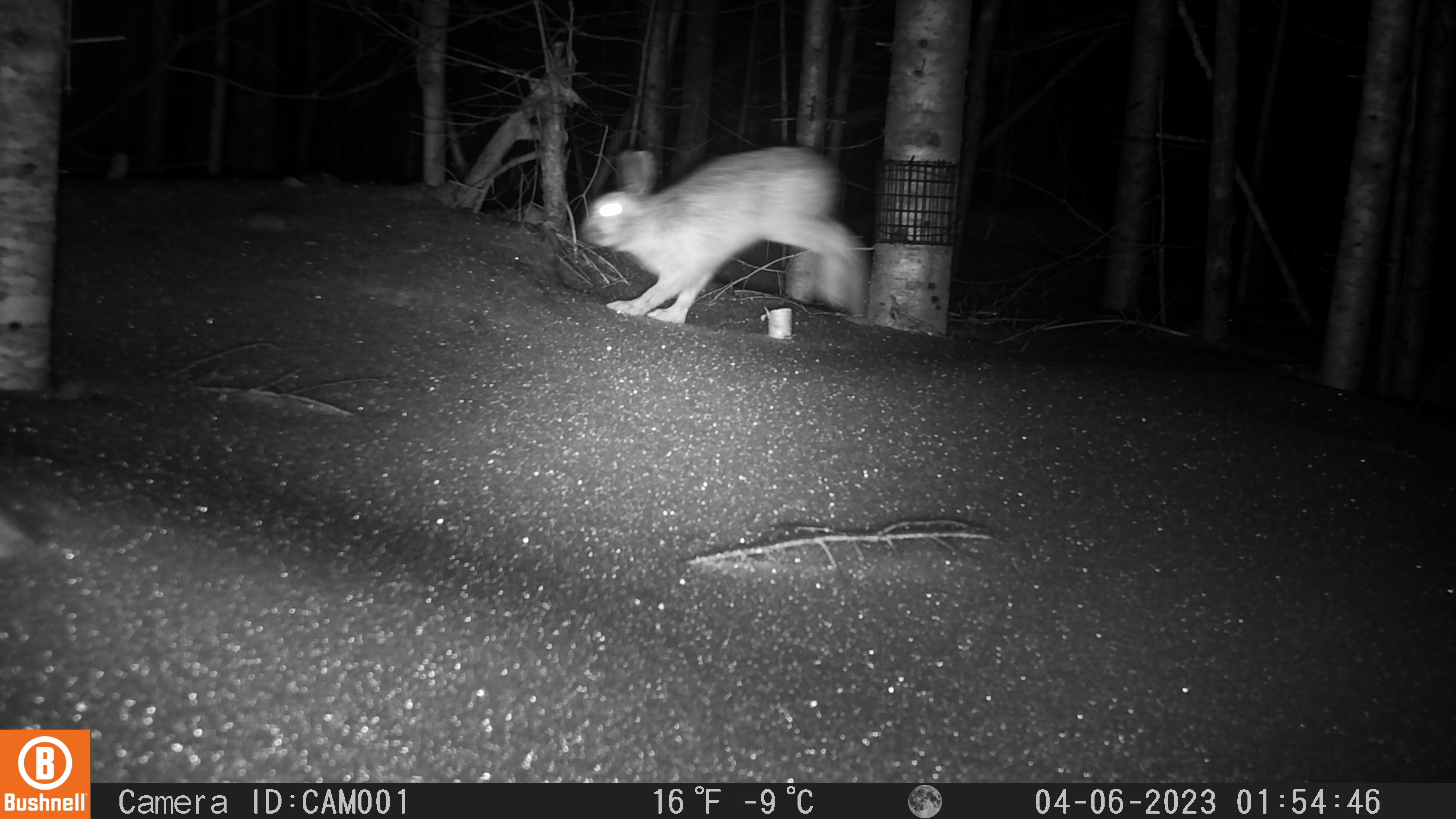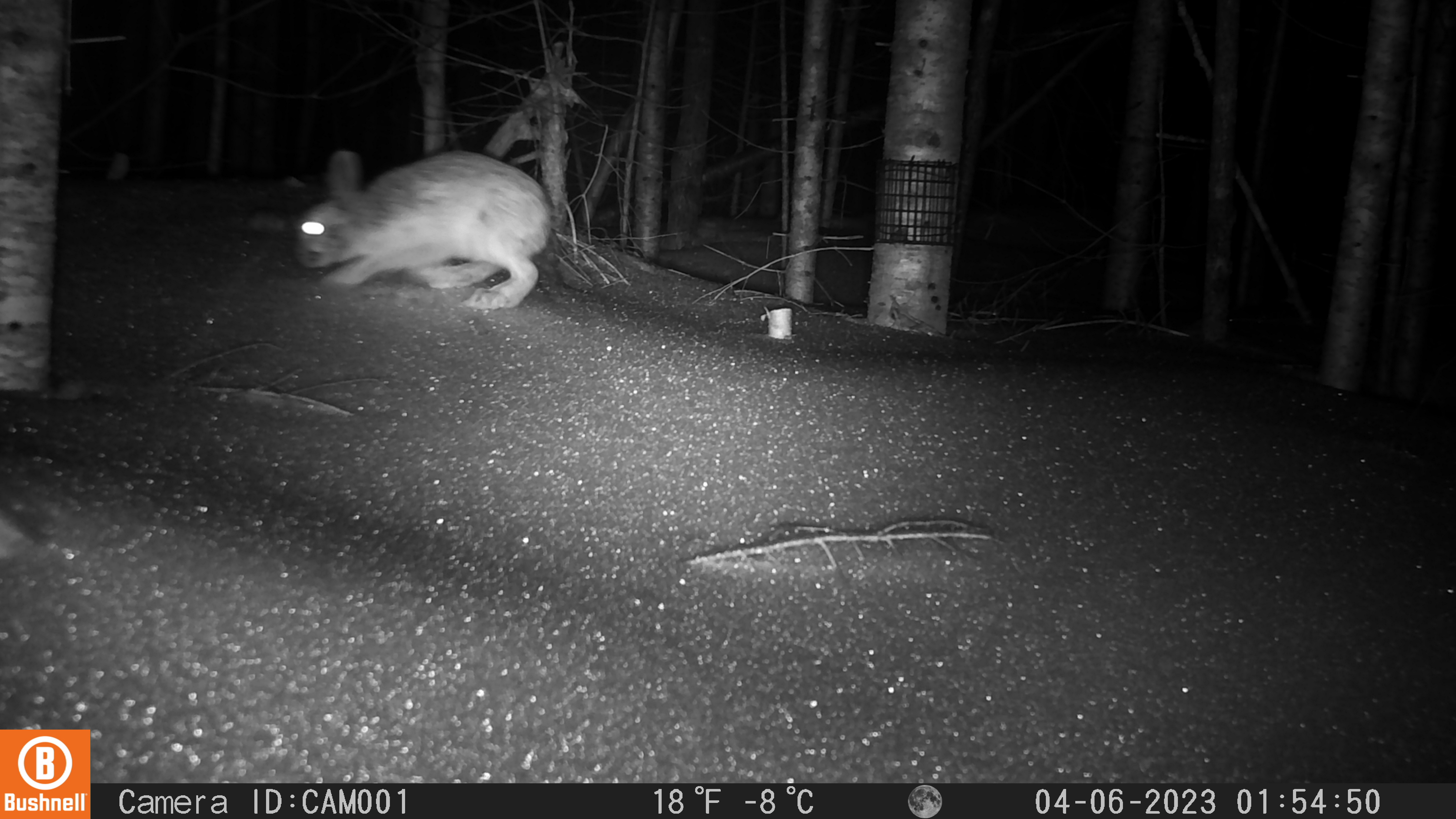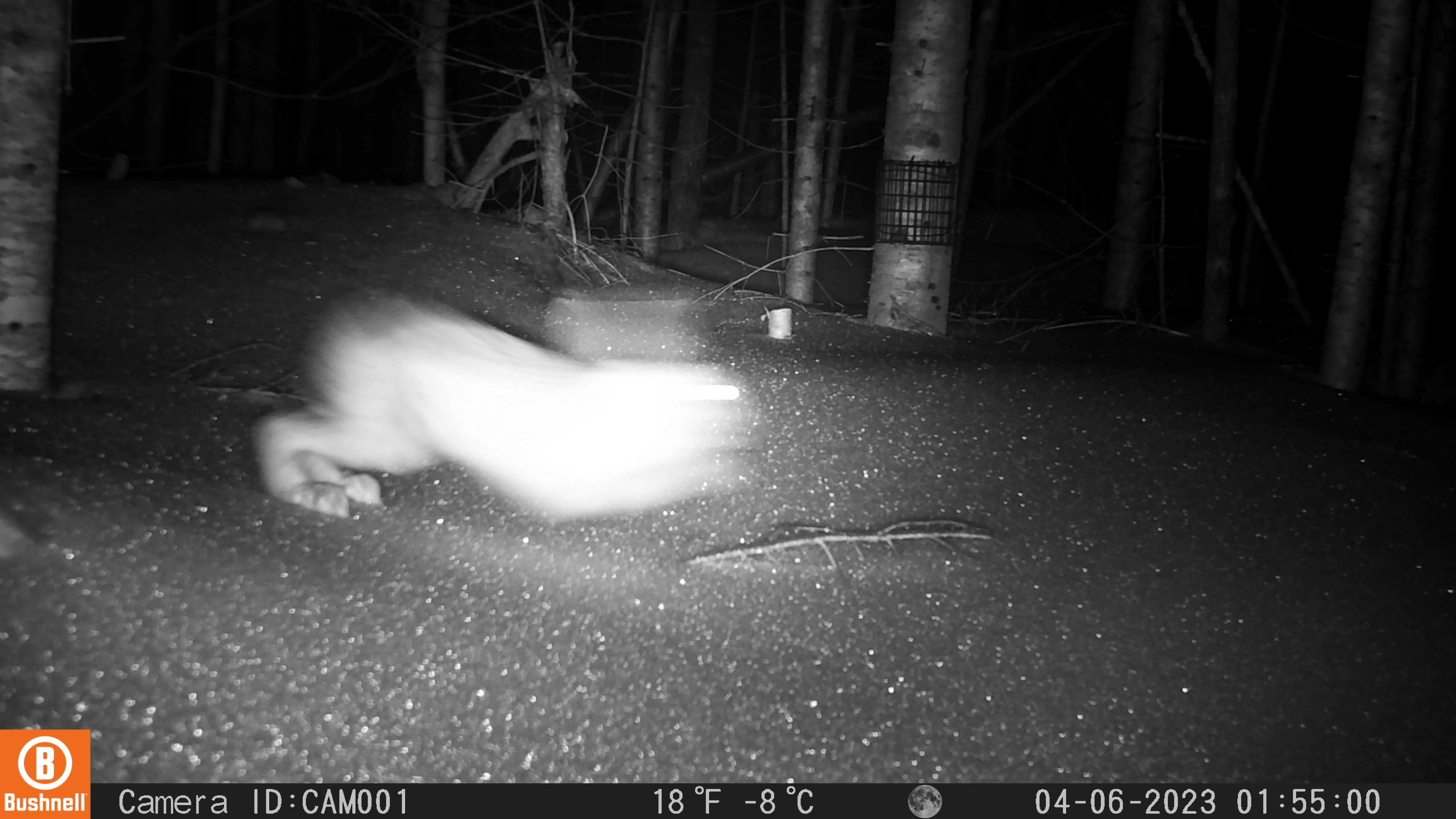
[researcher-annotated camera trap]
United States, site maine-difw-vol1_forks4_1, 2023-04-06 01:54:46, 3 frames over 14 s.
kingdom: Animalia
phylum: Chordata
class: Mammalia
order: Lagomorpha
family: Leporidae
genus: Lepus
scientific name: Lepus americanus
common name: snowshoe hare